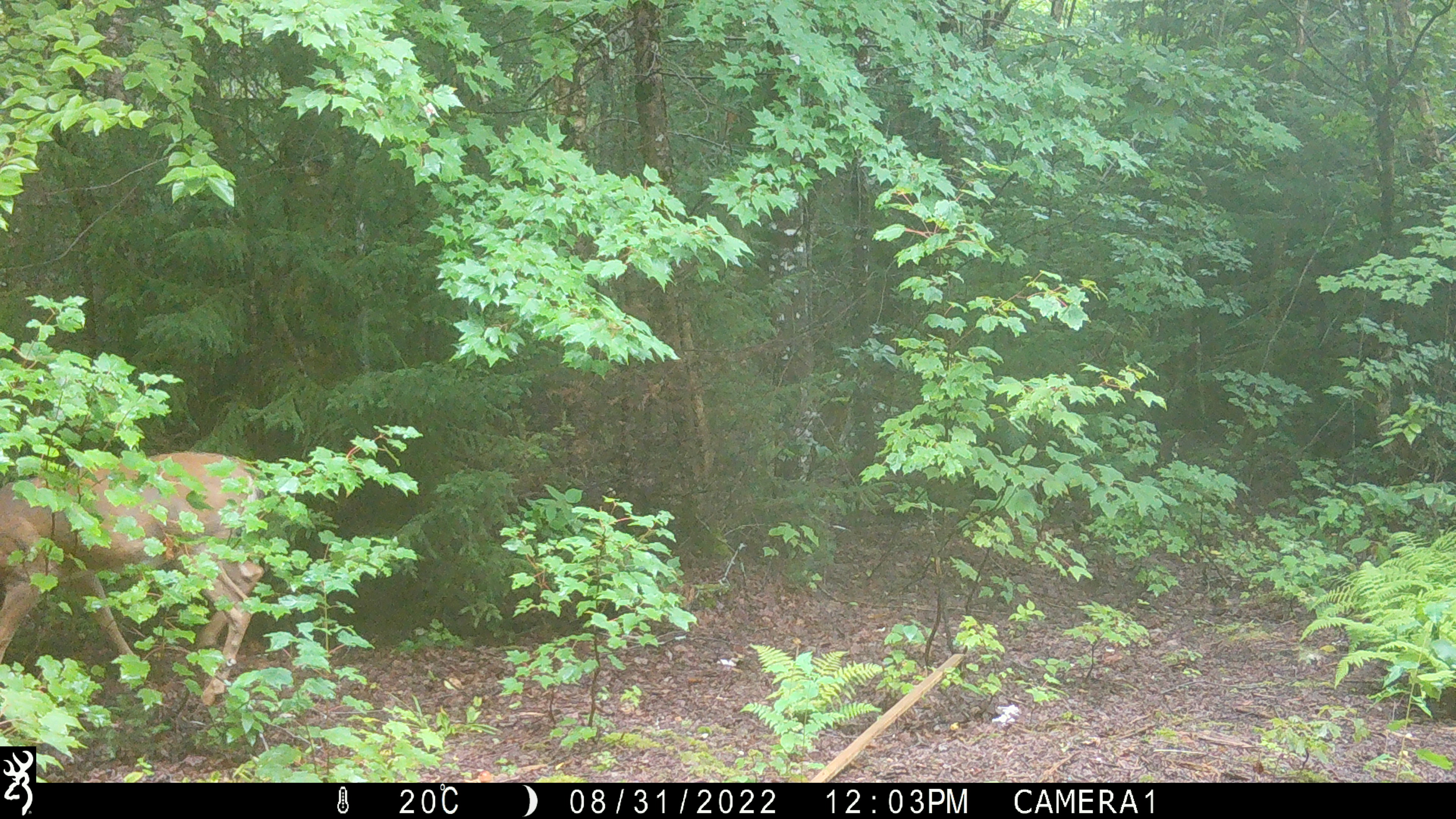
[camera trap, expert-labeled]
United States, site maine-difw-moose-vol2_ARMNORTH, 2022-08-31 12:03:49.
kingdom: Animalia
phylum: Chordata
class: Mammalia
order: Artiodactyla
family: Cervidae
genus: Odocoileus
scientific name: Odocoileus virginianus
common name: white-tailed deer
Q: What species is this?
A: White-tailed deer (Odocoileus virginianus).